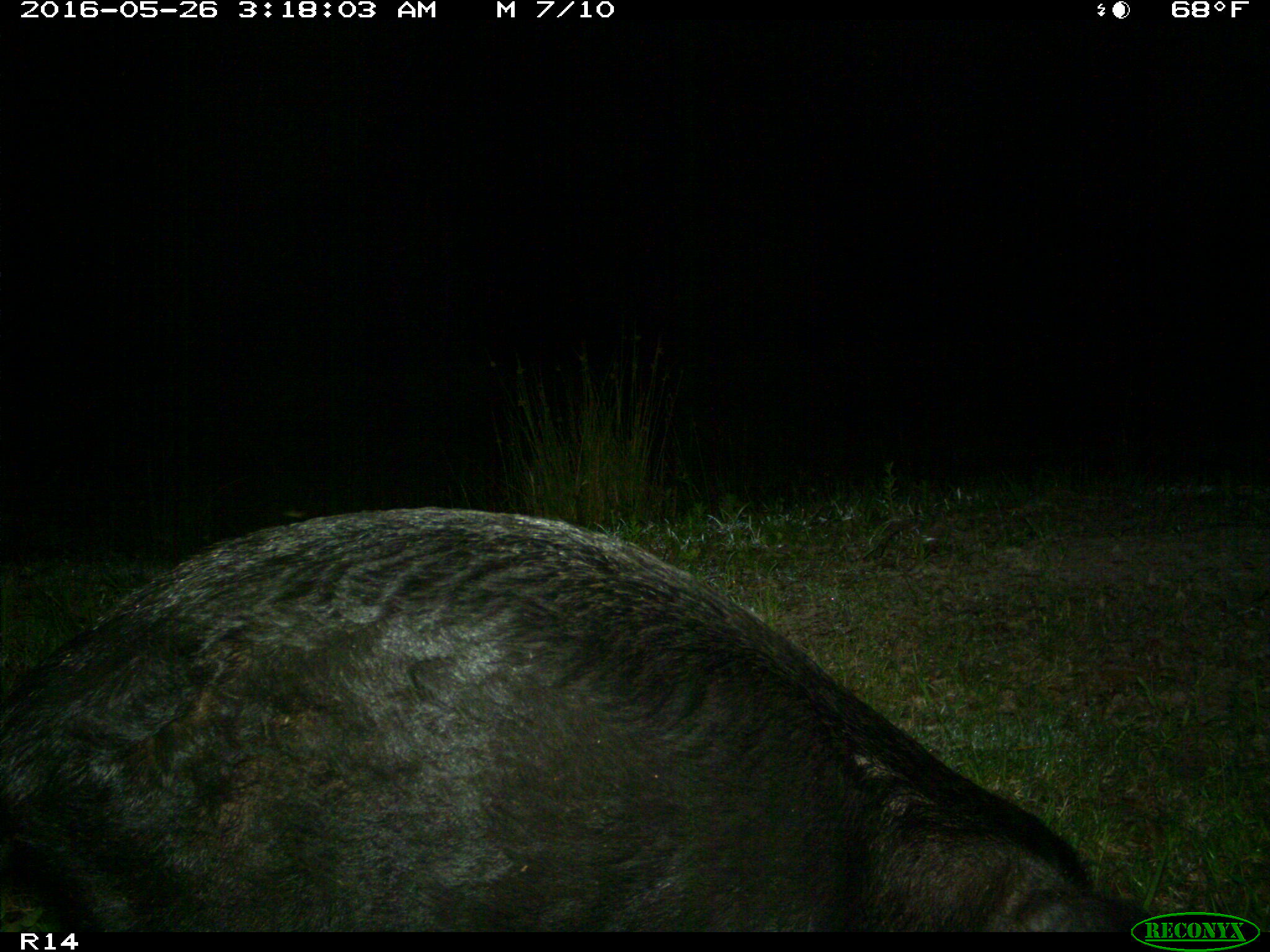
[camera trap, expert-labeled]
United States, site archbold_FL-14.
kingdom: Animalia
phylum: Chordata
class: Mammalia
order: Artiodactyla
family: Suidae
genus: Sus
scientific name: Sus scrofa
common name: wild boar